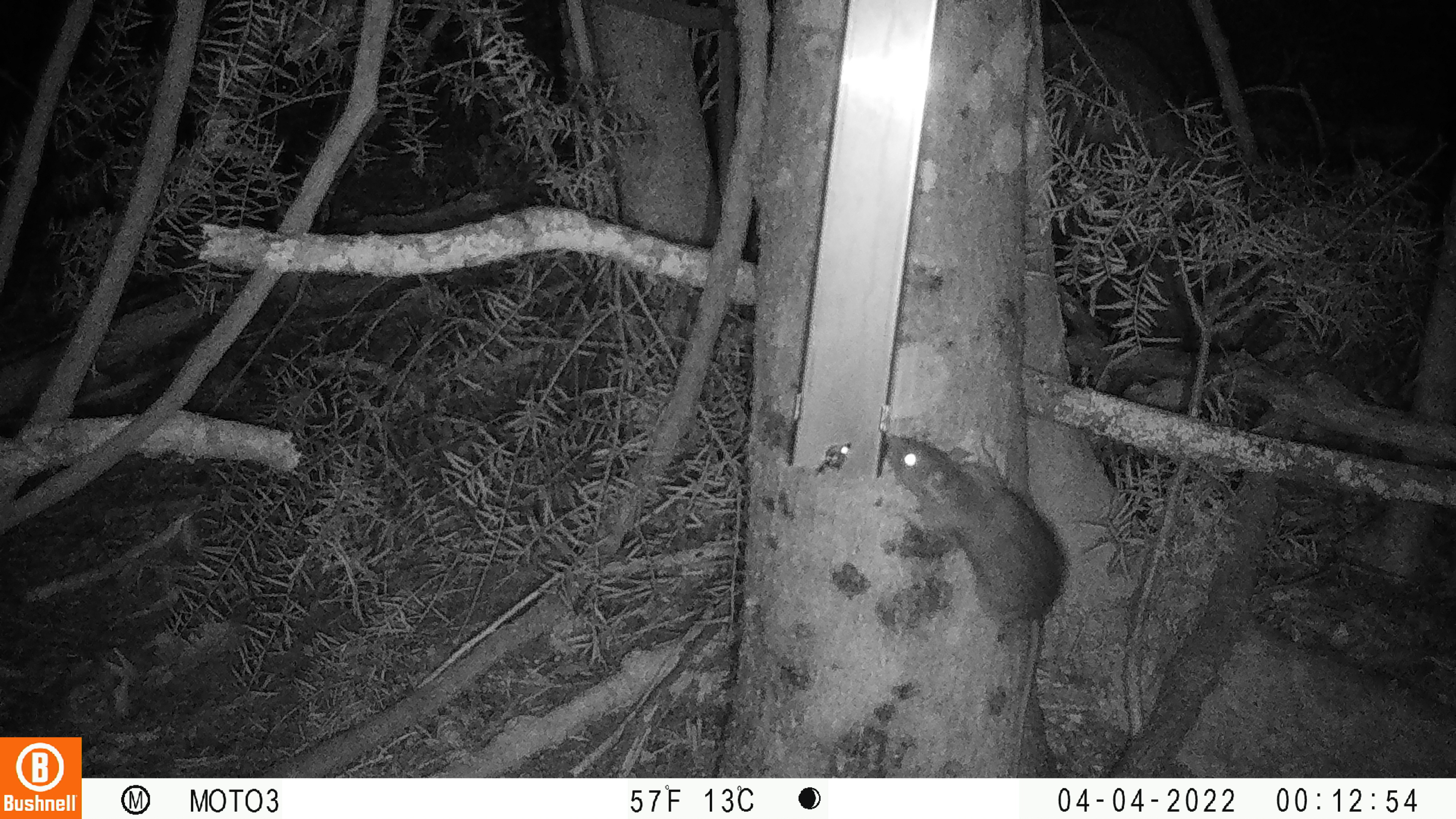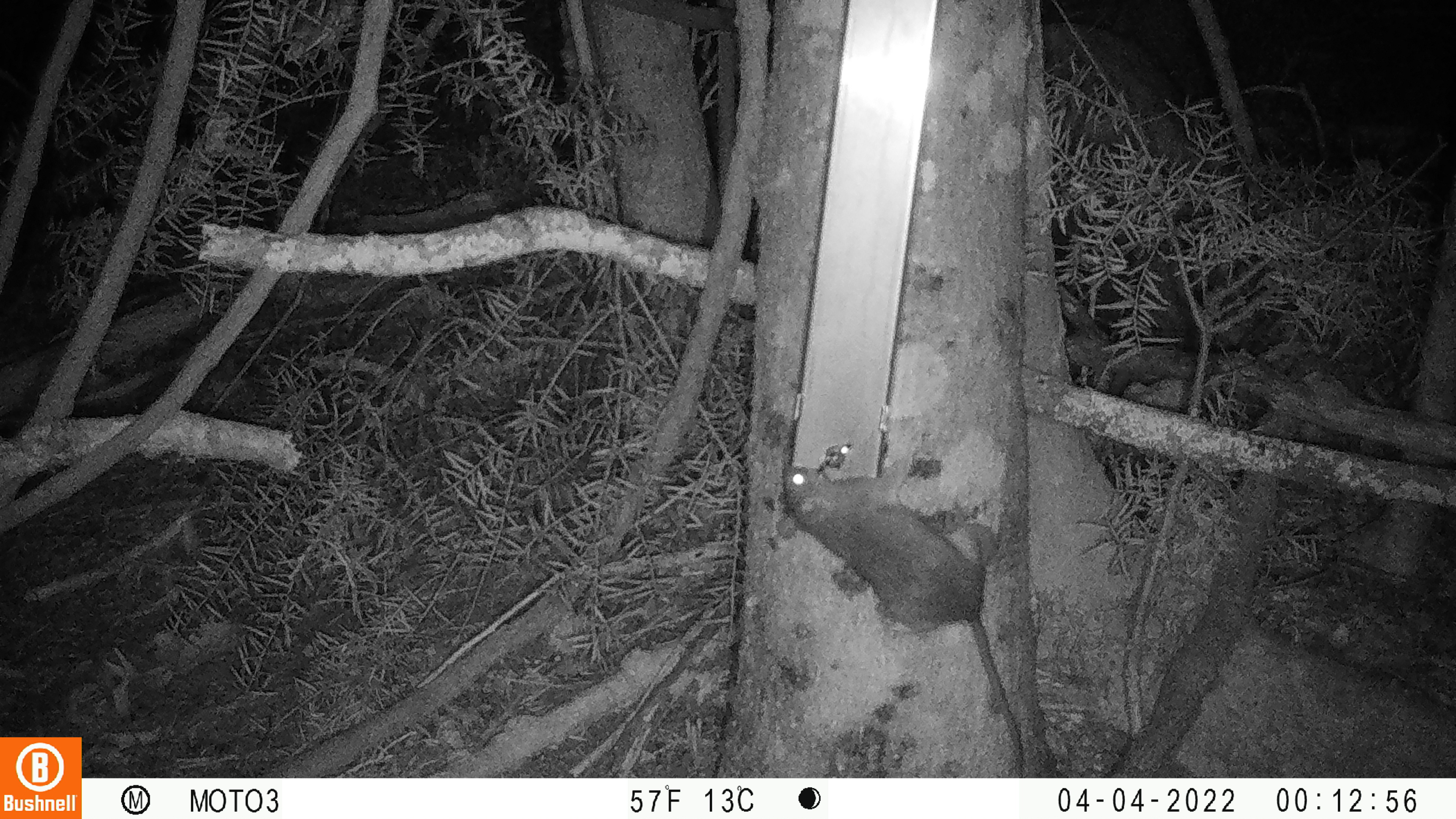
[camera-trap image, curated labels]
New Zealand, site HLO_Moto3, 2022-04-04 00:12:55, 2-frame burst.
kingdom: Animalia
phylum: Chordata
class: Mammalia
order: Rodentia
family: Muridae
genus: Rattus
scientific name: Rattus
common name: rat